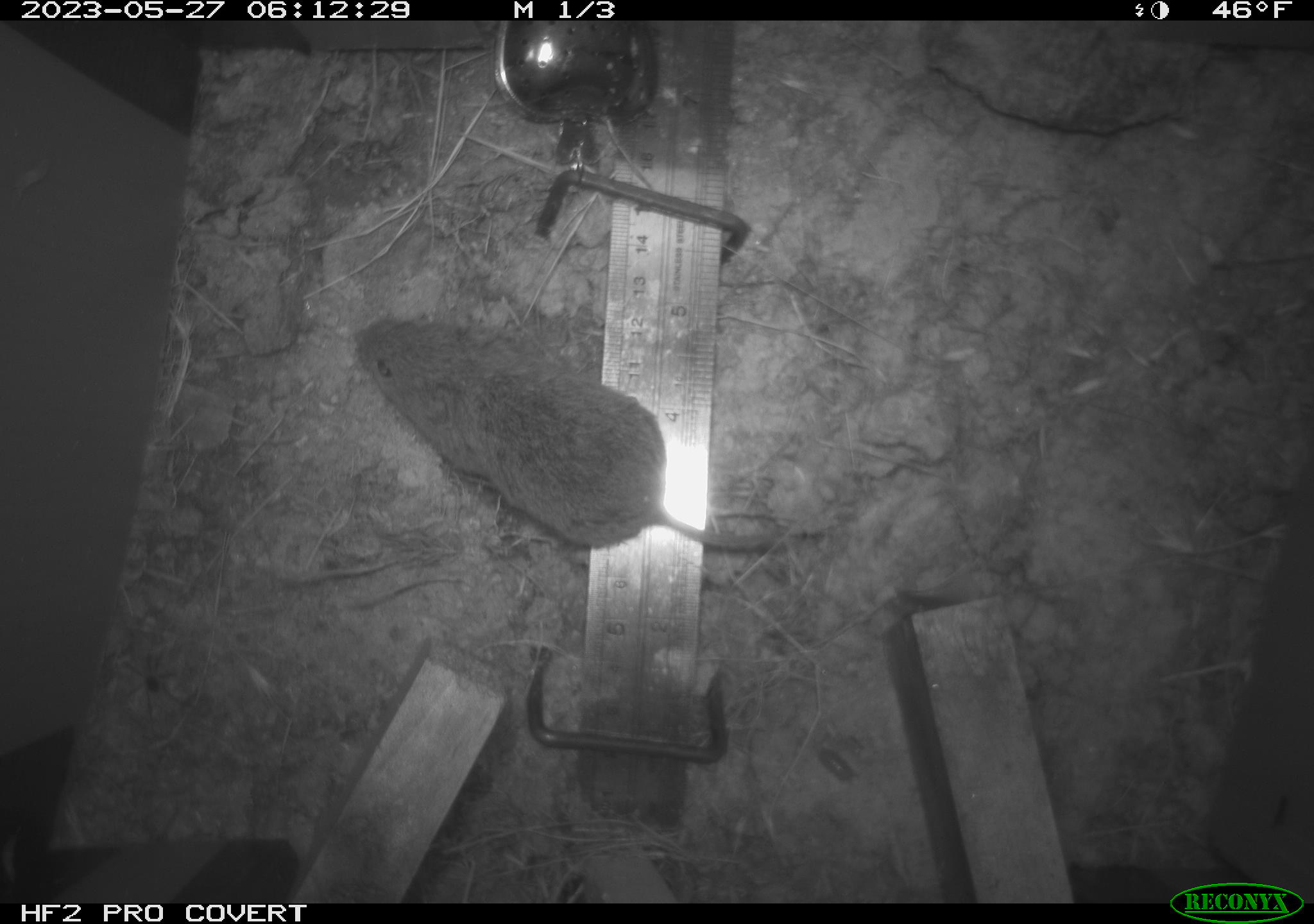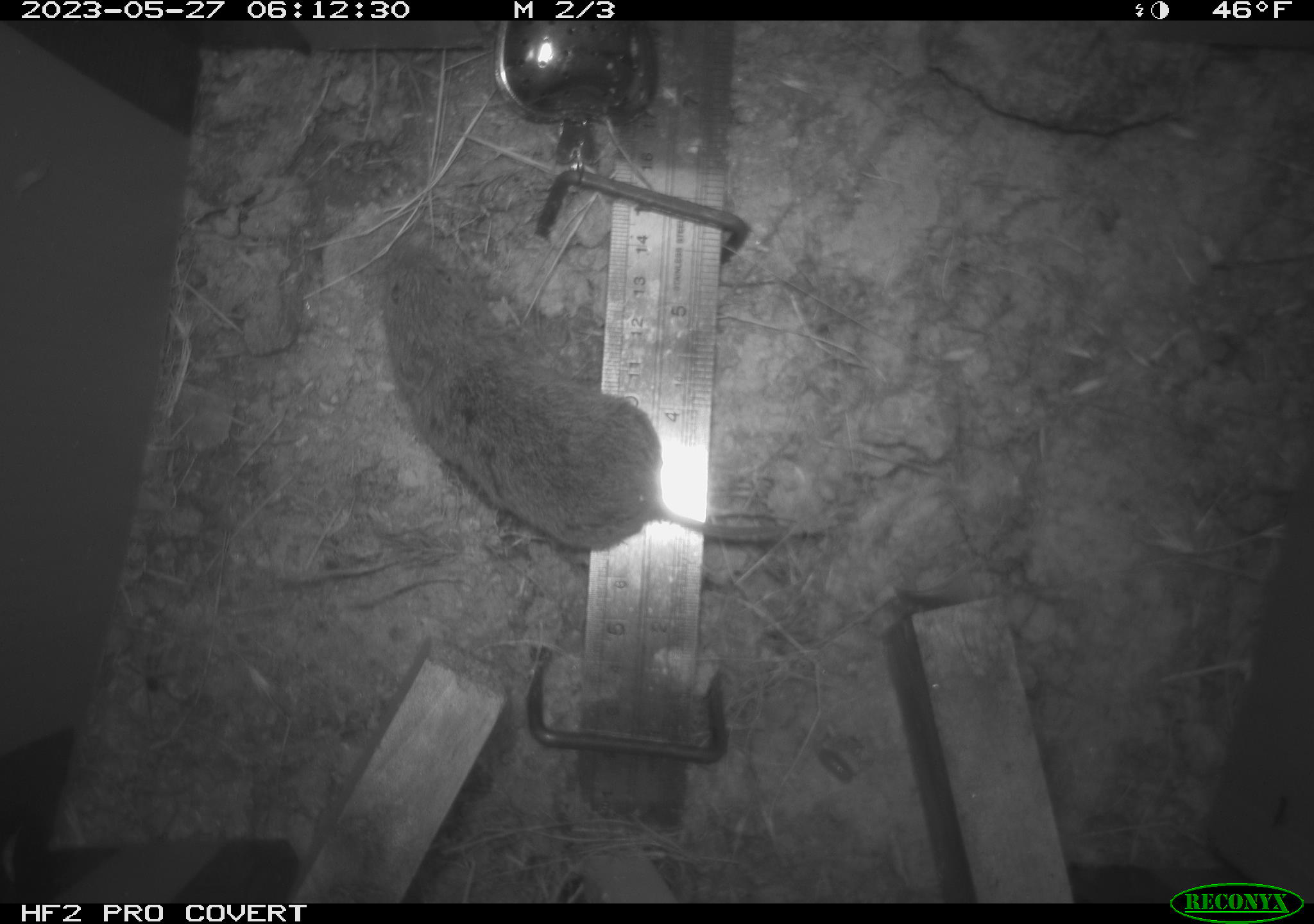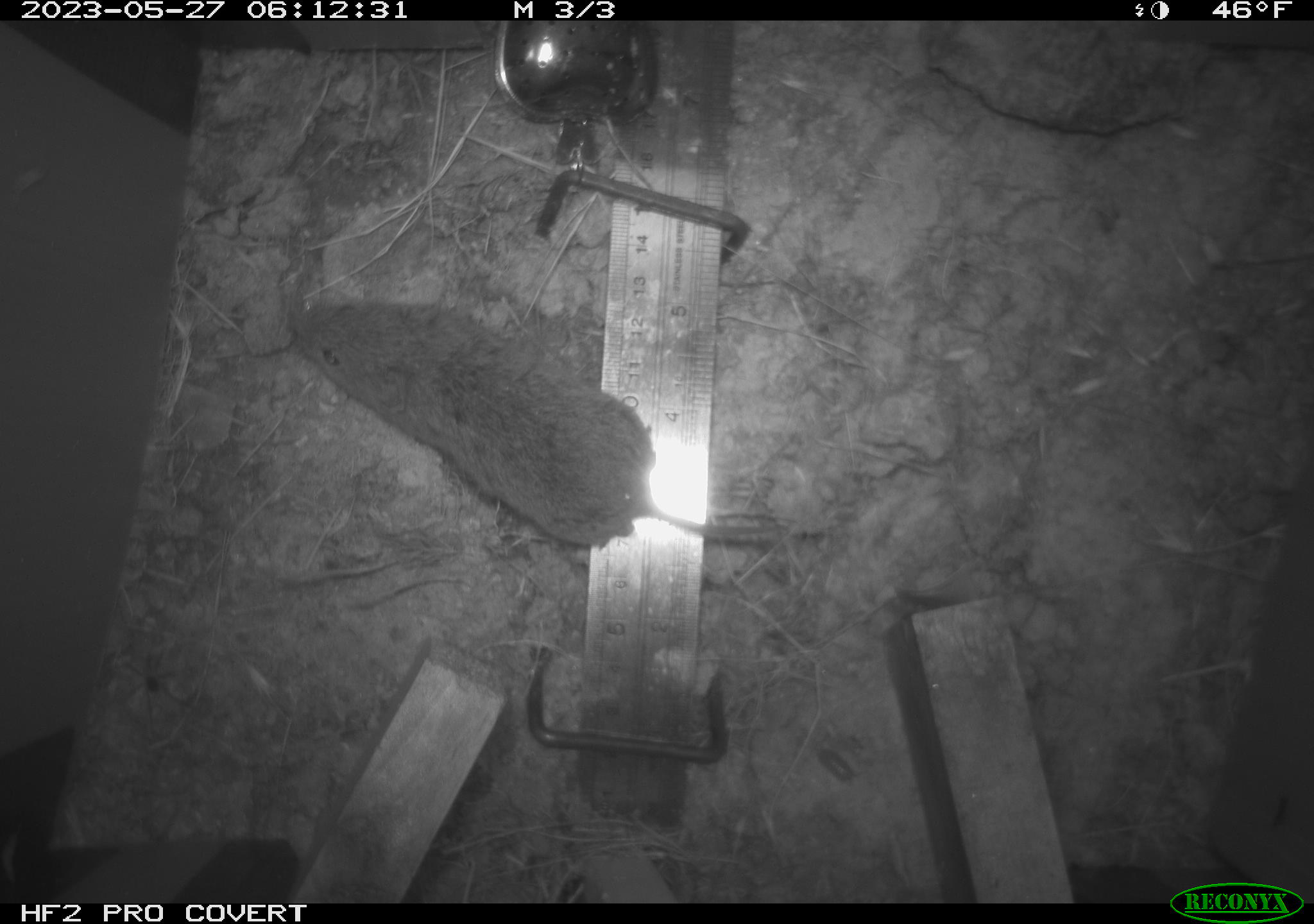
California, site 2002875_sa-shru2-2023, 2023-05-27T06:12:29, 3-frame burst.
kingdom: Animalia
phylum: Chordata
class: Mammalia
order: Rodentia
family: Cricetidae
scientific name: Arvicolinae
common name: voles, lemmings, and muskrats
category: arvicolinae subfamily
Arvicolinae subfamily (voles, lemmings, and muskrats) (Arvicolinae).